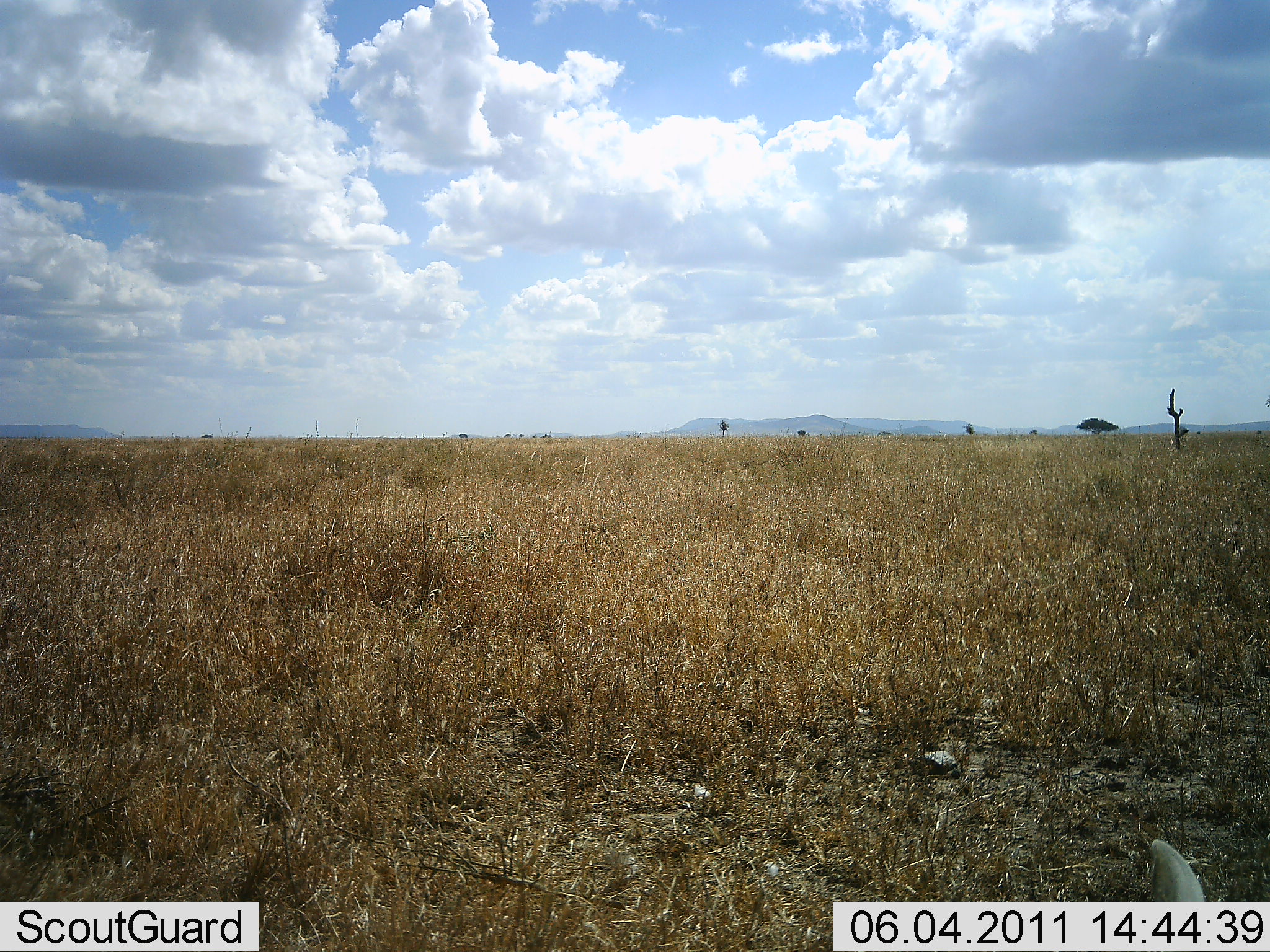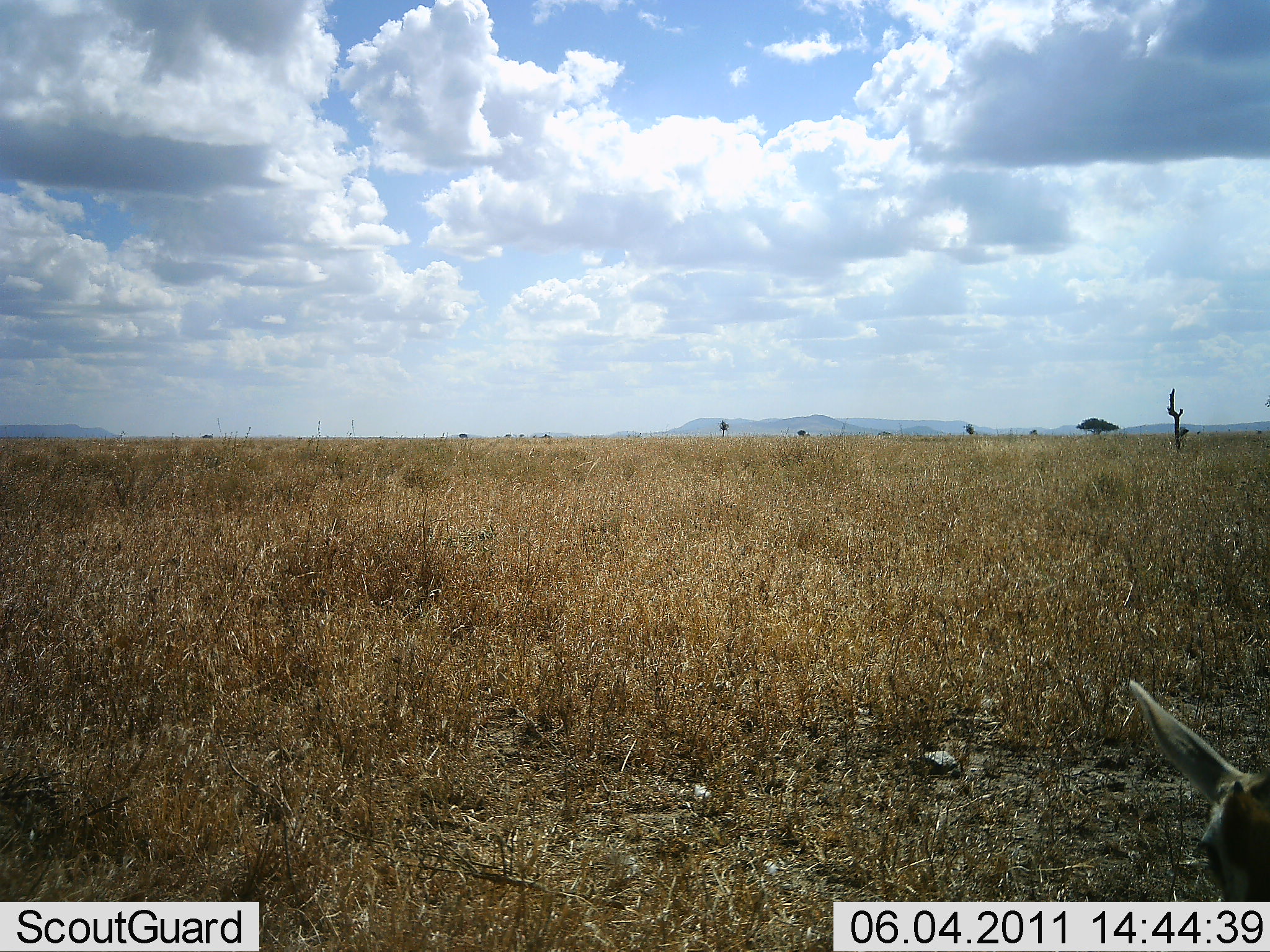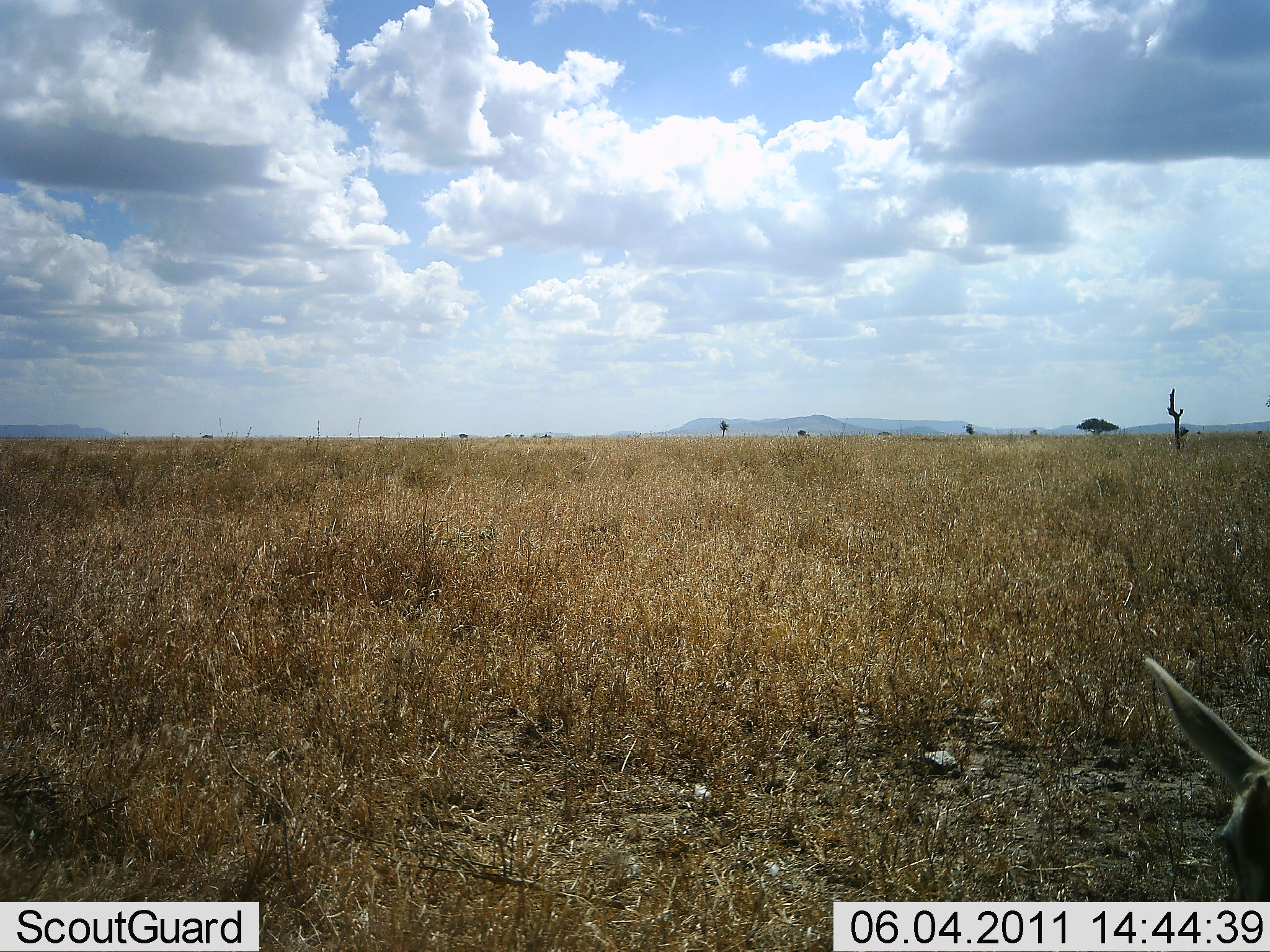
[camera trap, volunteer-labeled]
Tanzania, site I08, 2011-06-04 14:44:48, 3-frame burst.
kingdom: Animalia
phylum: Chordata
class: Mammalia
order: Artiodactyla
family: Bovidae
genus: Eudorcas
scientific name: Eudorcas thomsonii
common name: thomson's gazelle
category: gazellethomsons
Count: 1.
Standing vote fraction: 71%.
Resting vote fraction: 0%.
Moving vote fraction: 14%.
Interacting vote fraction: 0%.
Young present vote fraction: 14%.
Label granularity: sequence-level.